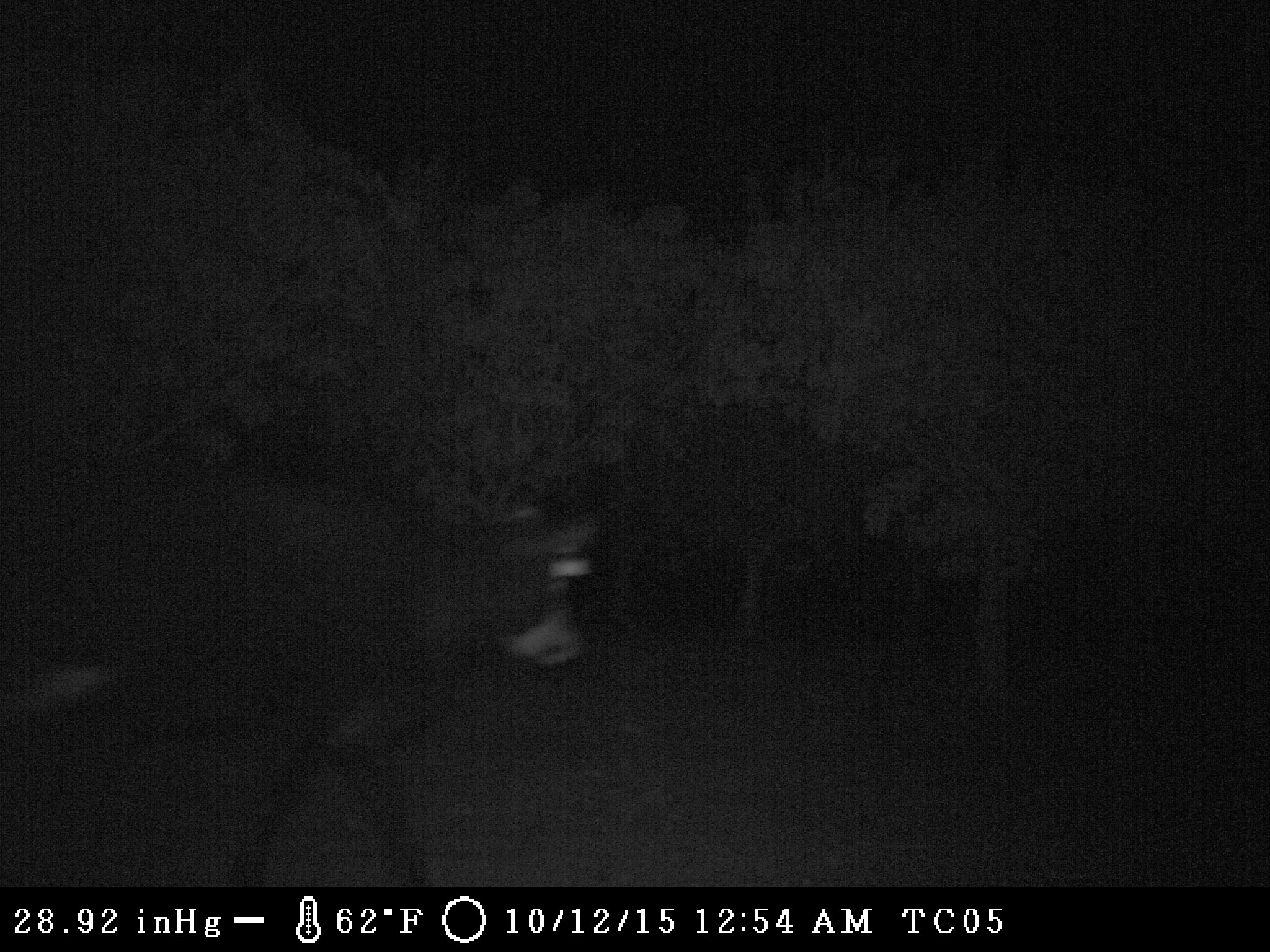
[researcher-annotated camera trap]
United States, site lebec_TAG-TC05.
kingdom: Animalia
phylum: Chordata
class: Mammalia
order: Artiodactyla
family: Bovidae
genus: Bos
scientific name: Bos taurus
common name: domestic cow